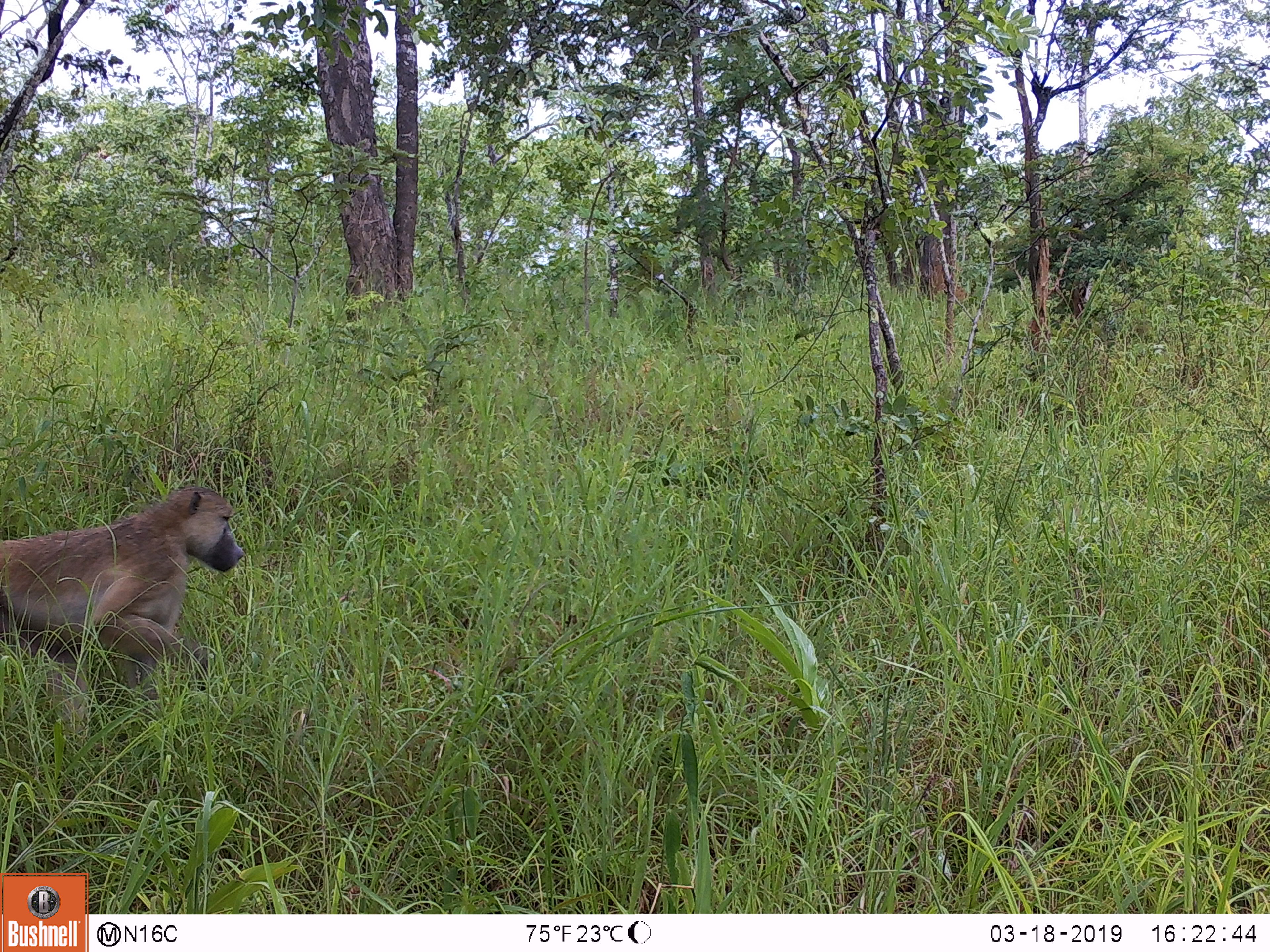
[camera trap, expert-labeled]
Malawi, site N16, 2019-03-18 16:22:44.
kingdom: Animalia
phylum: Chordata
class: Mammalia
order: Primates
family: Cercopithecidae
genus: Papio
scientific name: Papio cynocephalus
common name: yellow baboon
Yellow baboon (Papio cynocephalus), count 1.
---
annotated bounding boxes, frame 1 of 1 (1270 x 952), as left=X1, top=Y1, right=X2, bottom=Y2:
yellow baboon: left=0, top=473, right=254, bottom=735